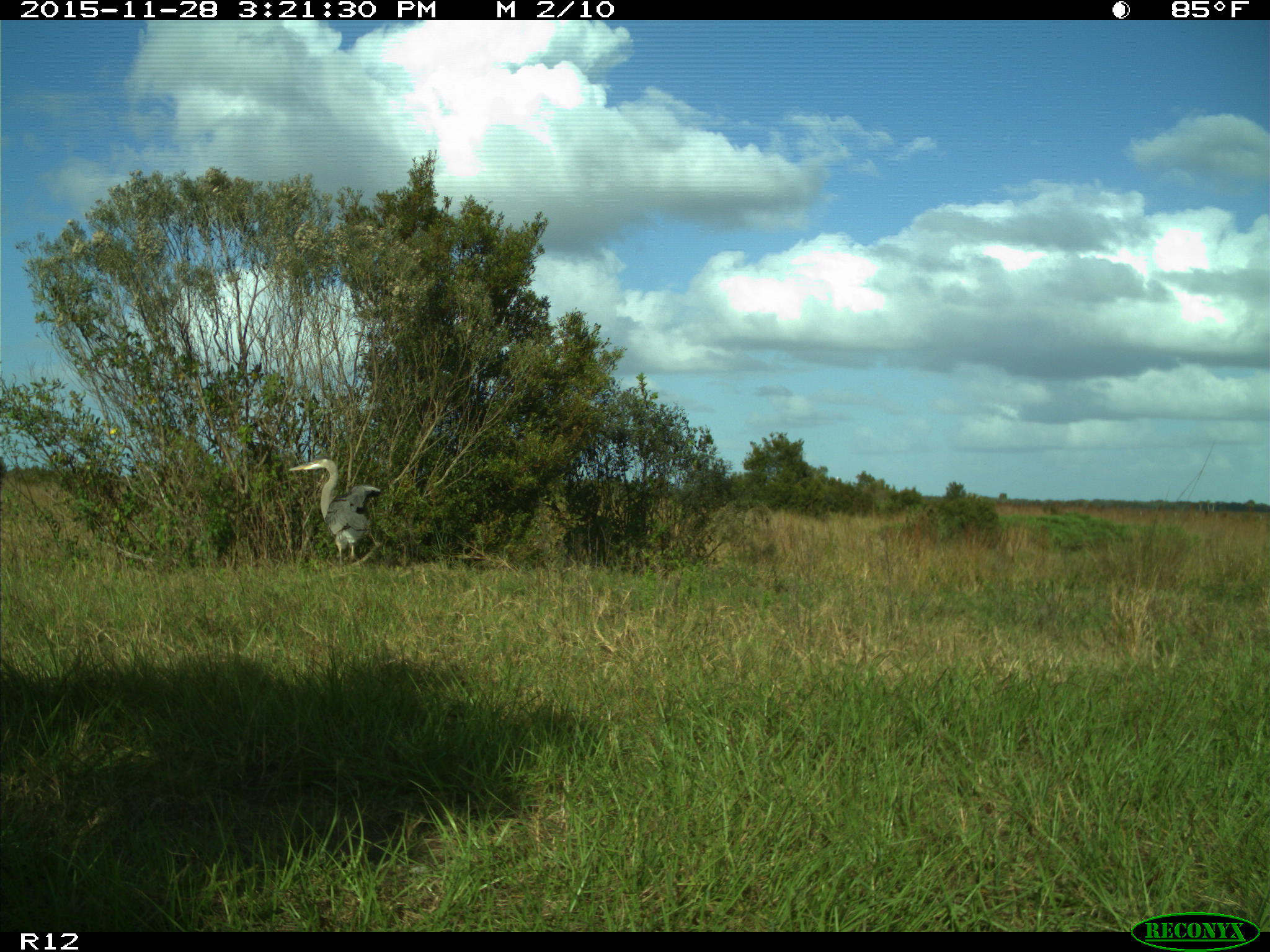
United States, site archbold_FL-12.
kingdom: Animalia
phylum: Chordata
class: Aves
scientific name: Aves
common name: birds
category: unidentified bird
Unidentified bird (birds) (Aves).